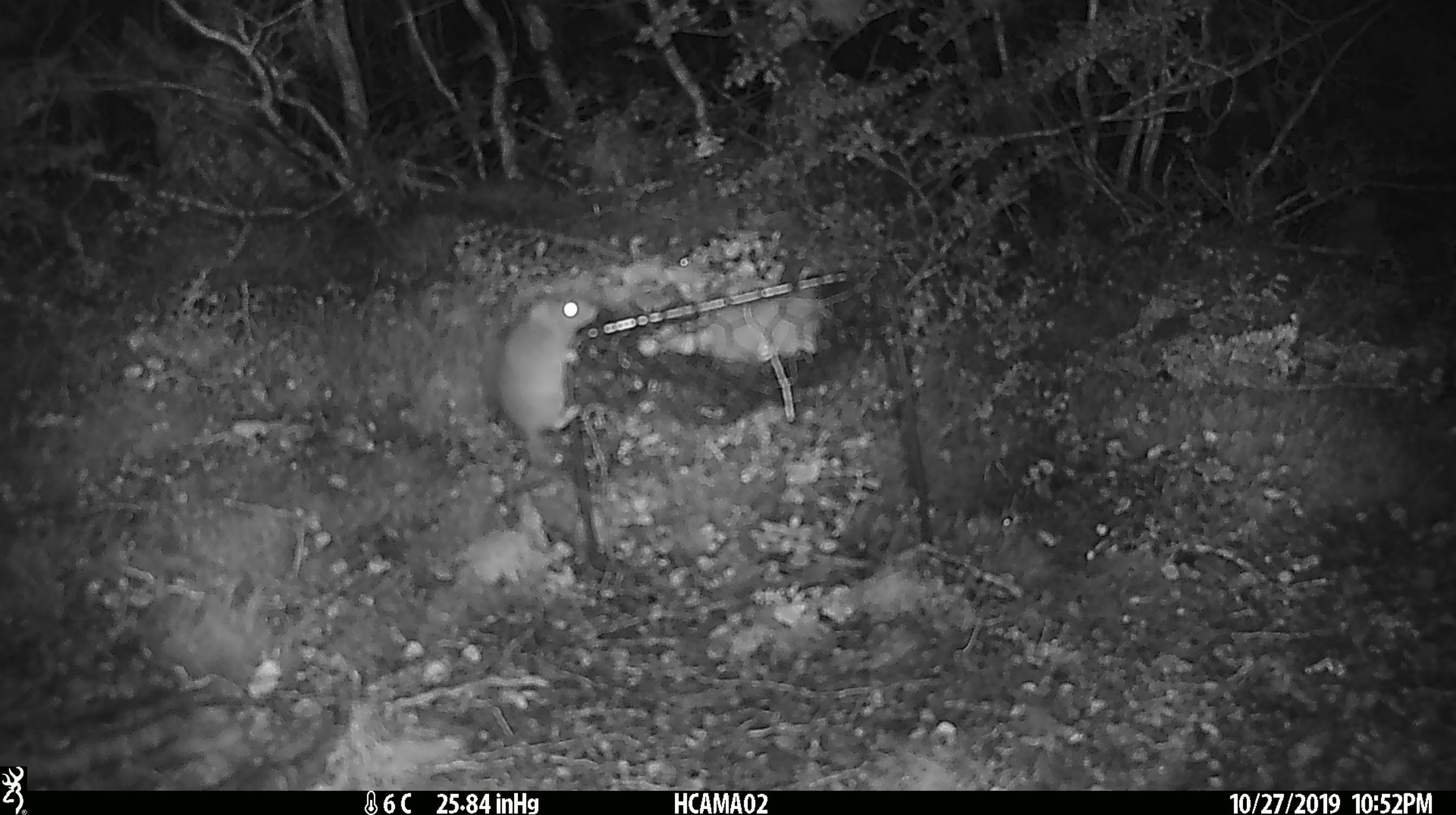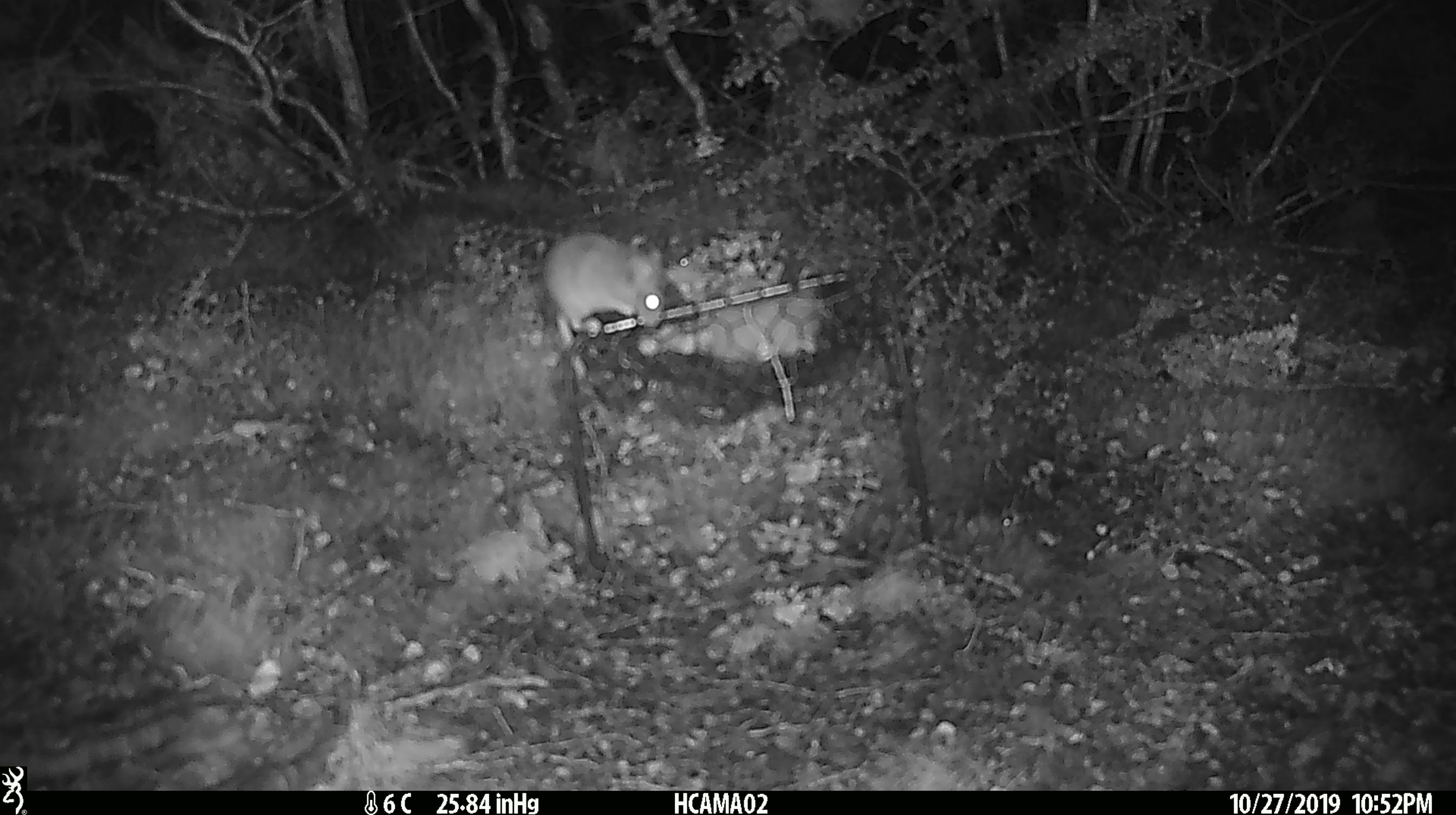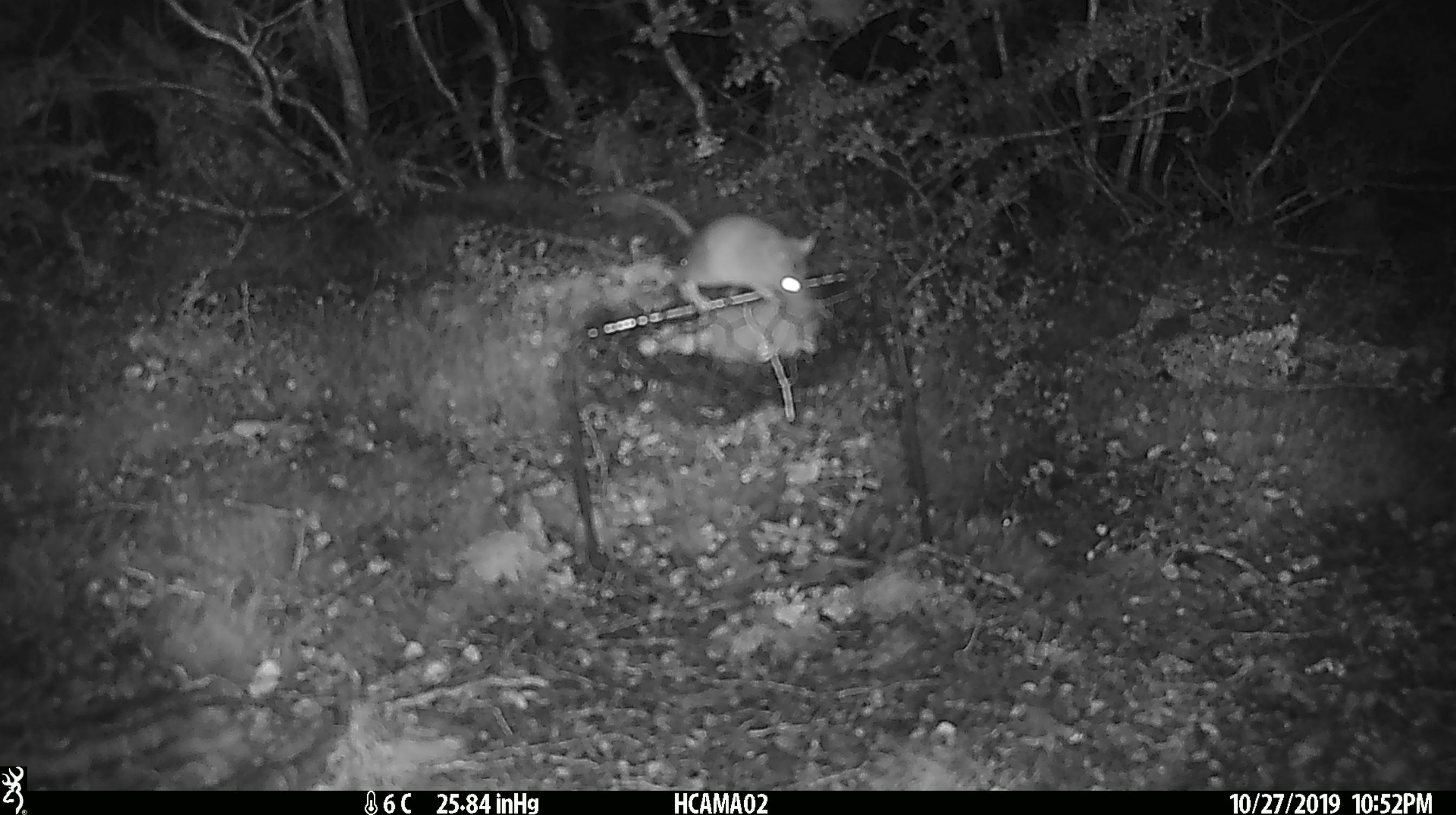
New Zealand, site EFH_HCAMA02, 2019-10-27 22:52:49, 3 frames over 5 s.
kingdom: Animalia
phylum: Chordata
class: Mammalia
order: Rodentia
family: Muridae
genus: Mus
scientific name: Mus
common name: mouse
Mouse (Mus).